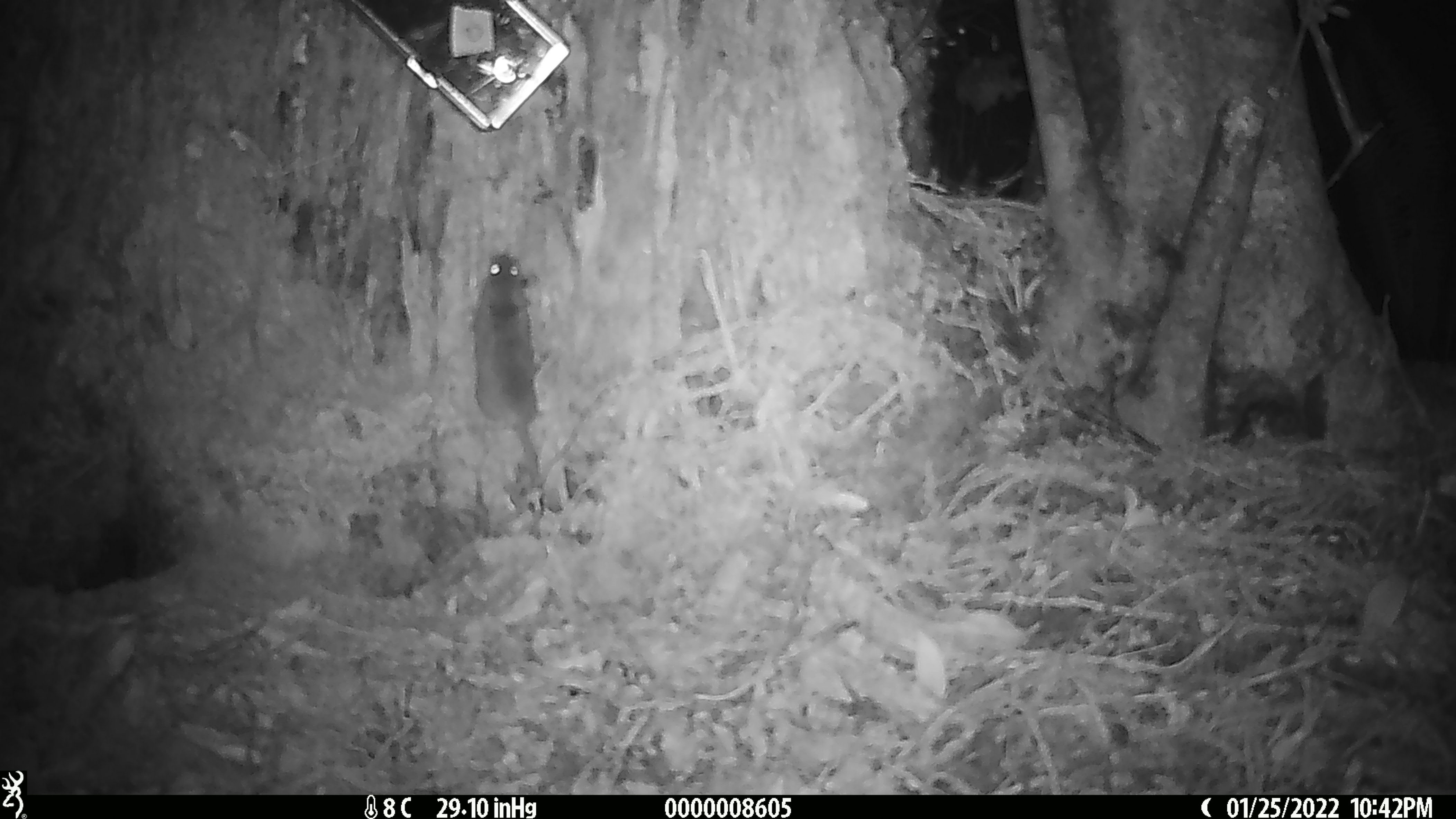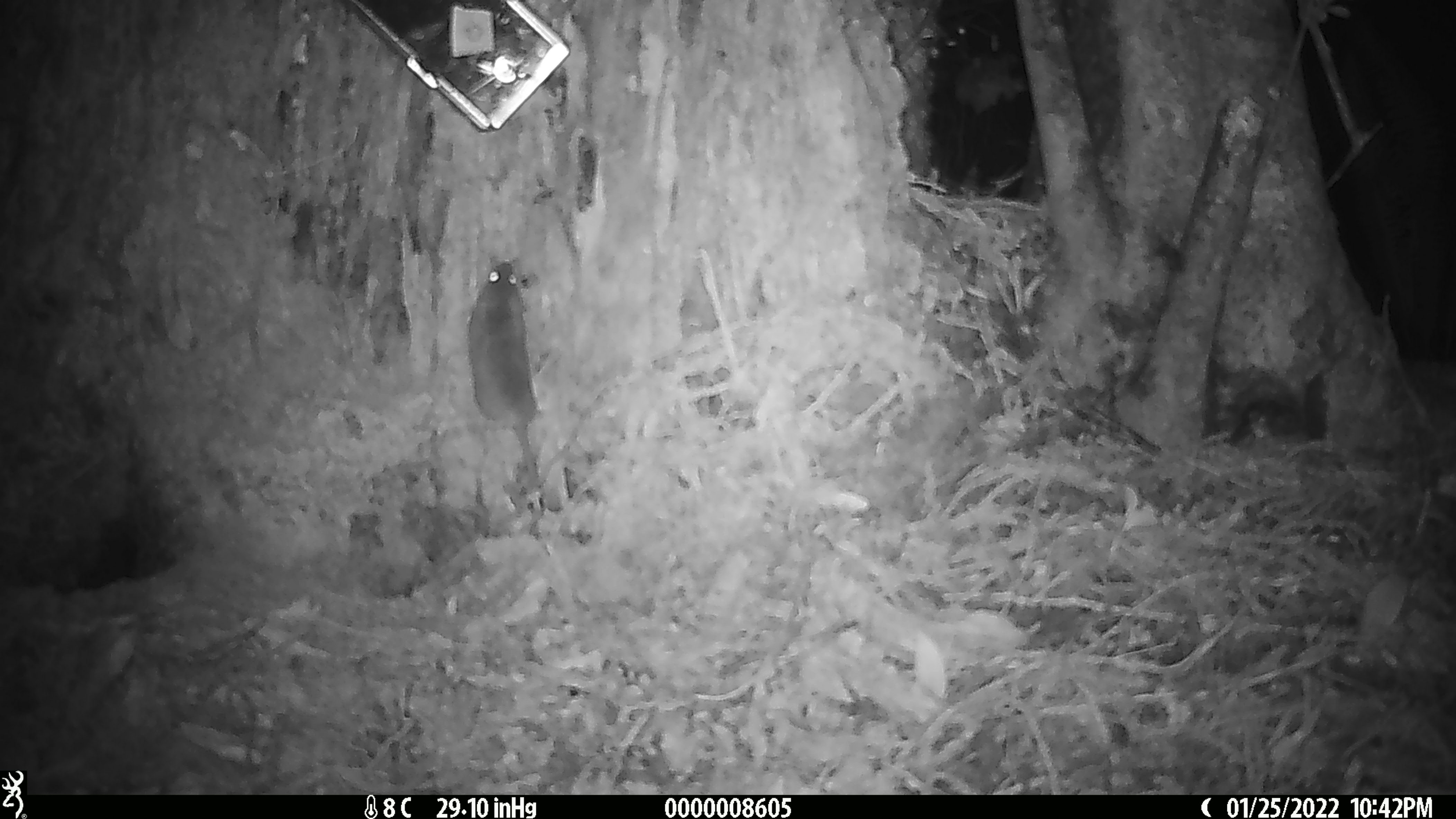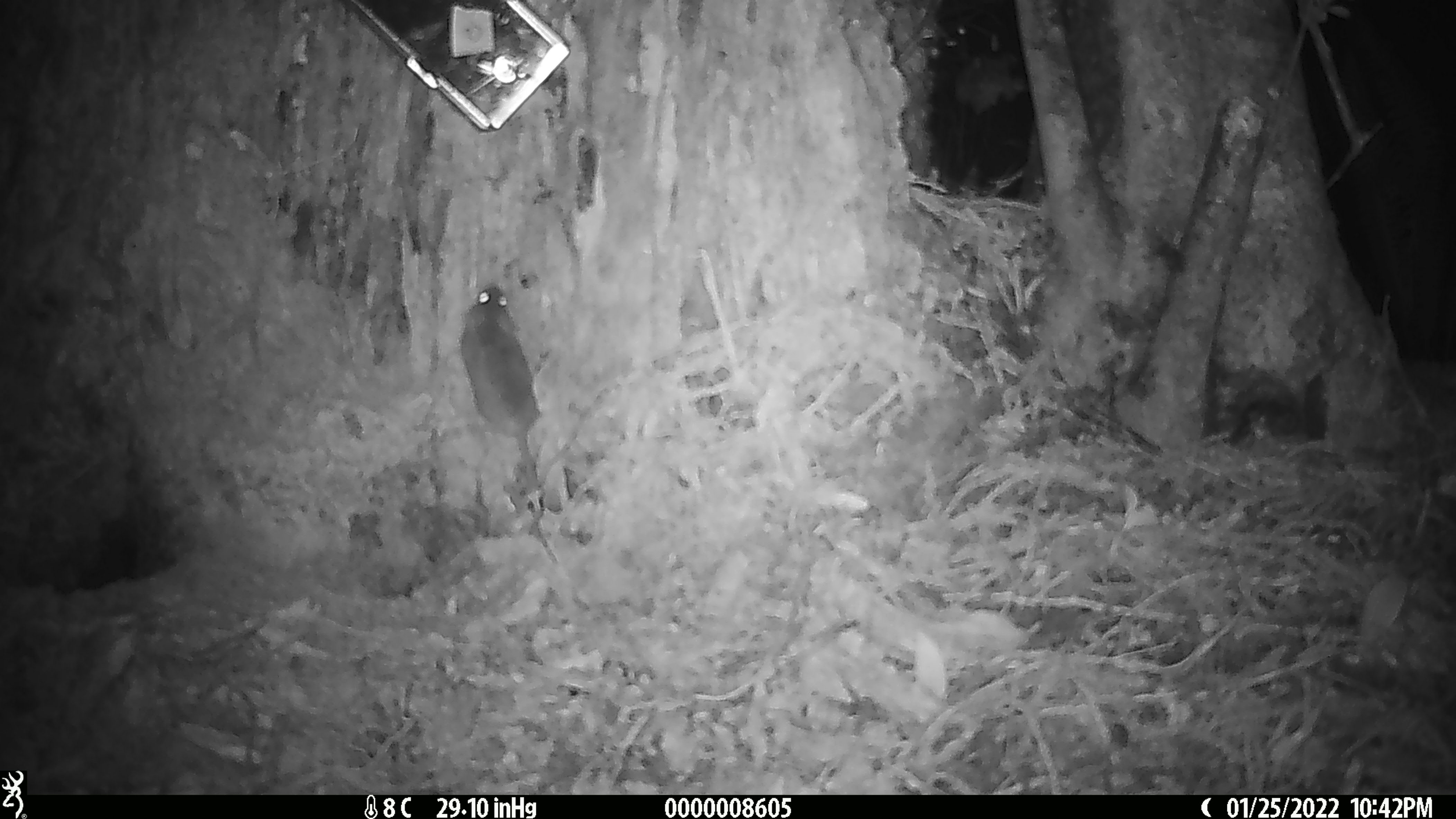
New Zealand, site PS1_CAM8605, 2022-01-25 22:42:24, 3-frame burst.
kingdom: Animalia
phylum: Chordata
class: Mammalia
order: Rodentia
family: Muridae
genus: Mus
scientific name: Mus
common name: mouse